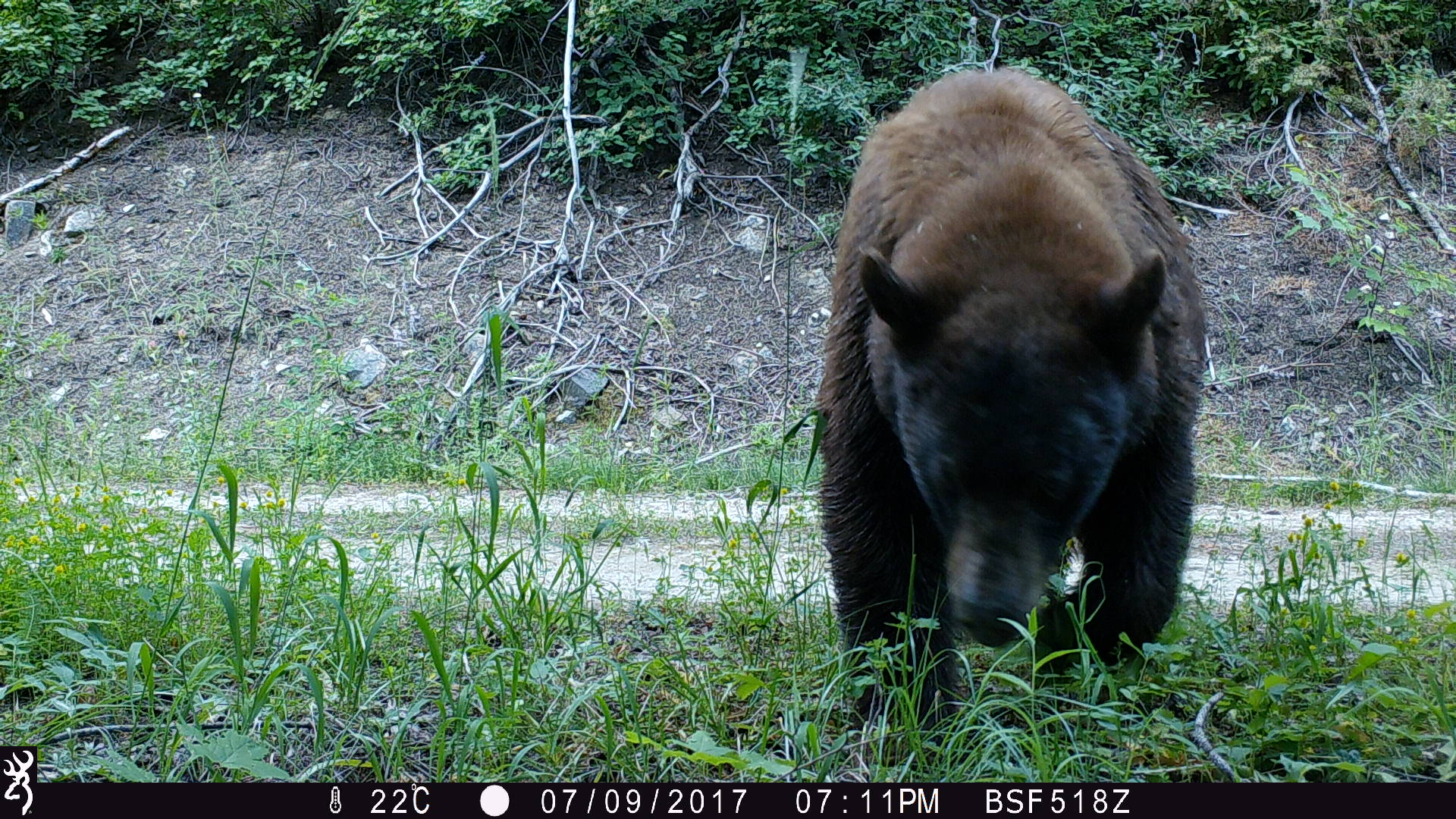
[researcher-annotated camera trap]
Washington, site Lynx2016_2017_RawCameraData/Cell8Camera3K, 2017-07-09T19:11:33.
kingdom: Animalia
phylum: Chordata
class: Mammalia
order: Carnivora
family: Ursidae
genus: Ursus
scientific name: Ursus americanus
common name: american black bear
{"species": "Ursus americanus (american black bear)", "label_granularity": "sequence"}